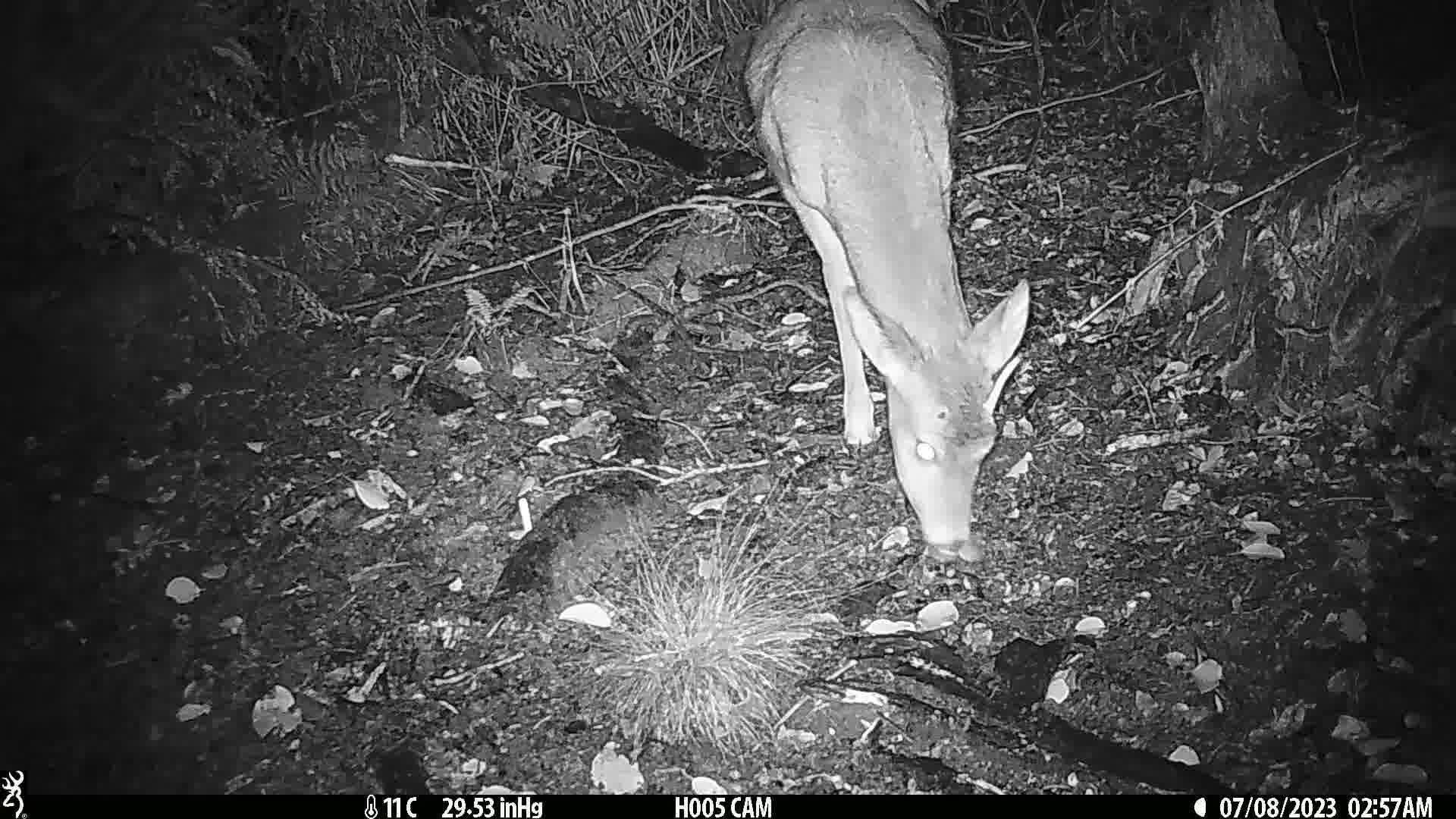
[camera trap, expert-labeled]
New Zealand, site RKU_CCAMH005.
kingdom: Animalia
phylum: Chordata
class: Mammalia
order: Artiodactyla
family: Cervidae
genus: Odocoileus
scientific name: Odocoileus virginianus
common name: white-tailed deer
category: white tailed deer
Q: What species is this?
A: White tailed deer (white-tailed deer) (Odocoileus virginianus).